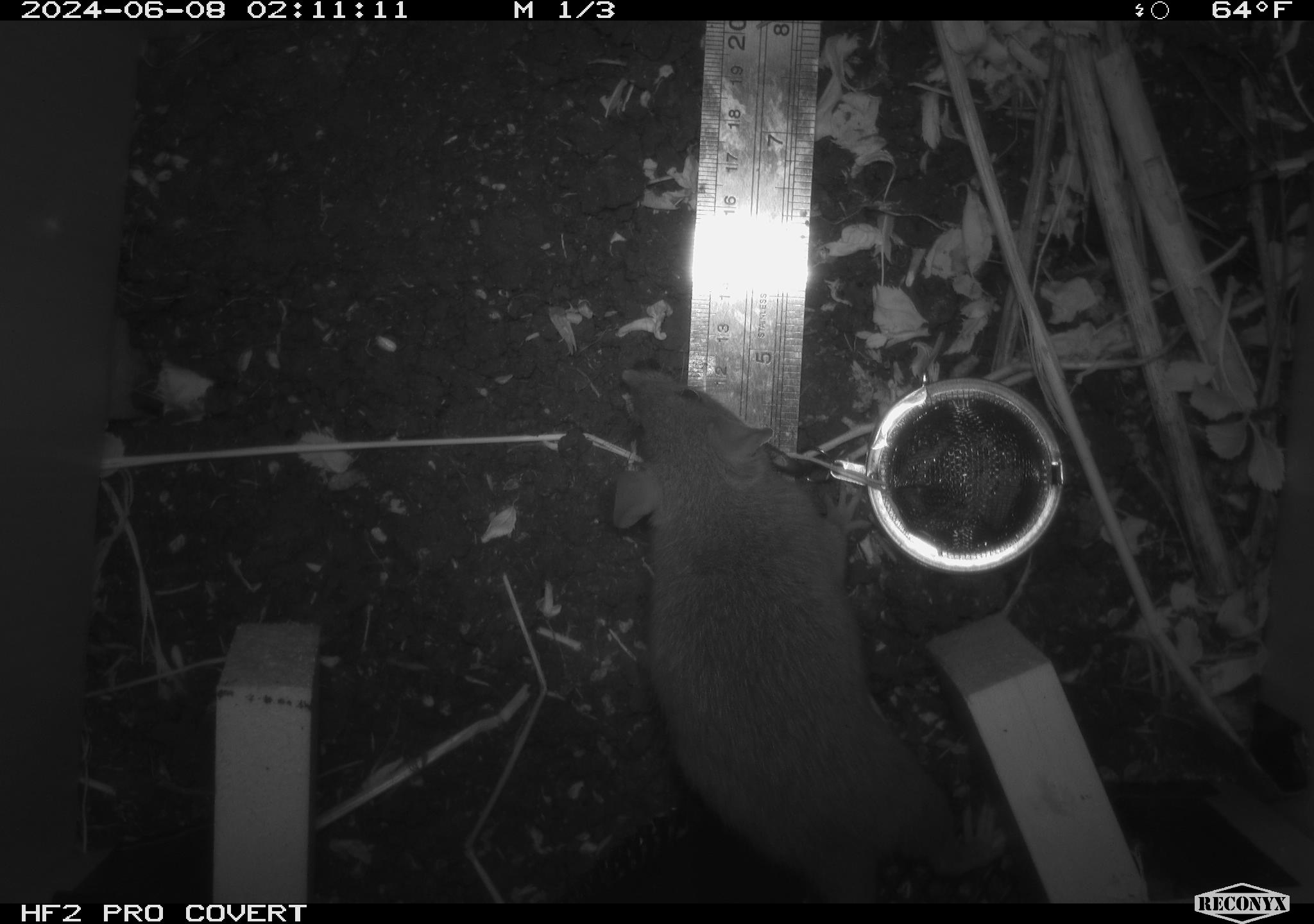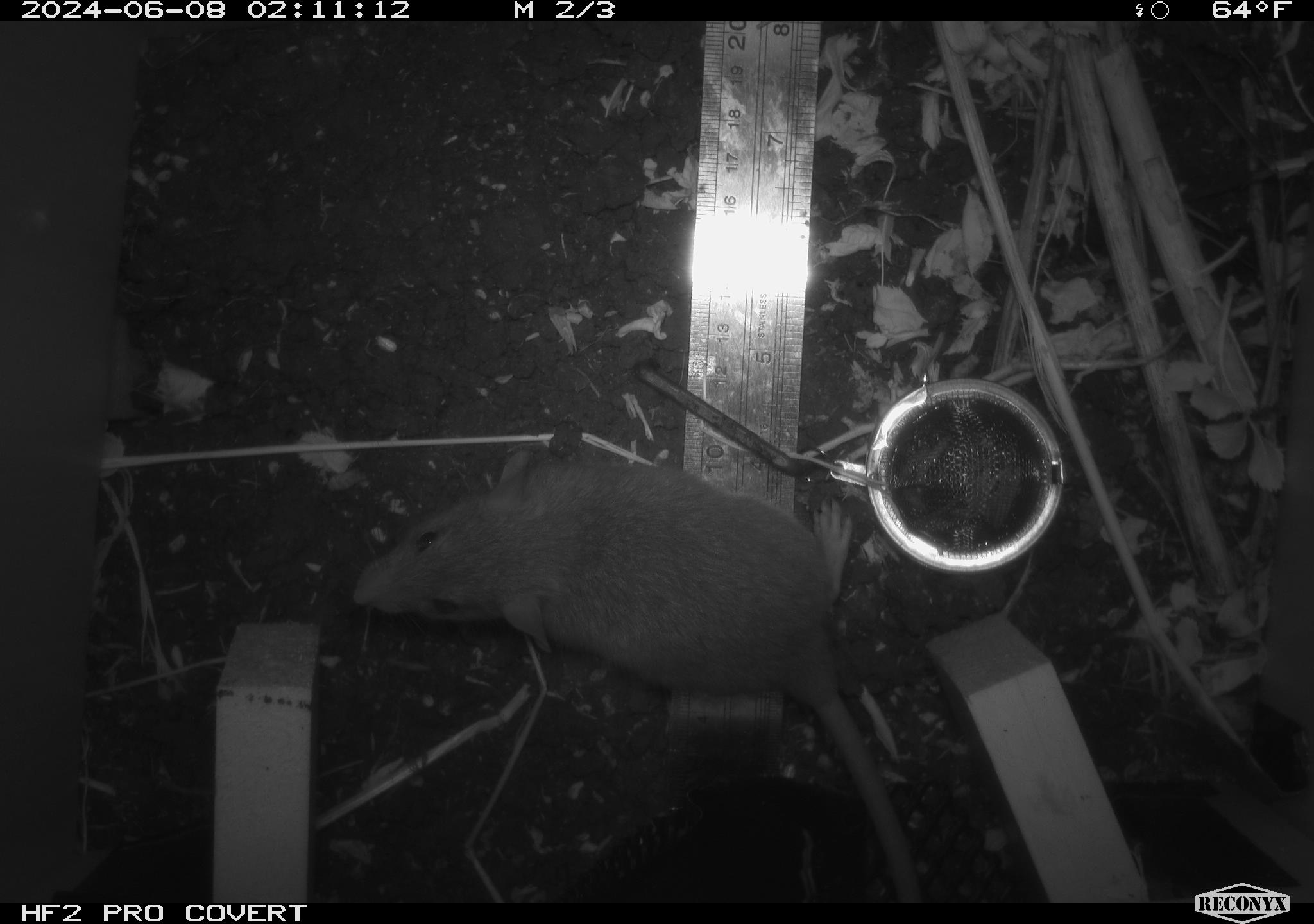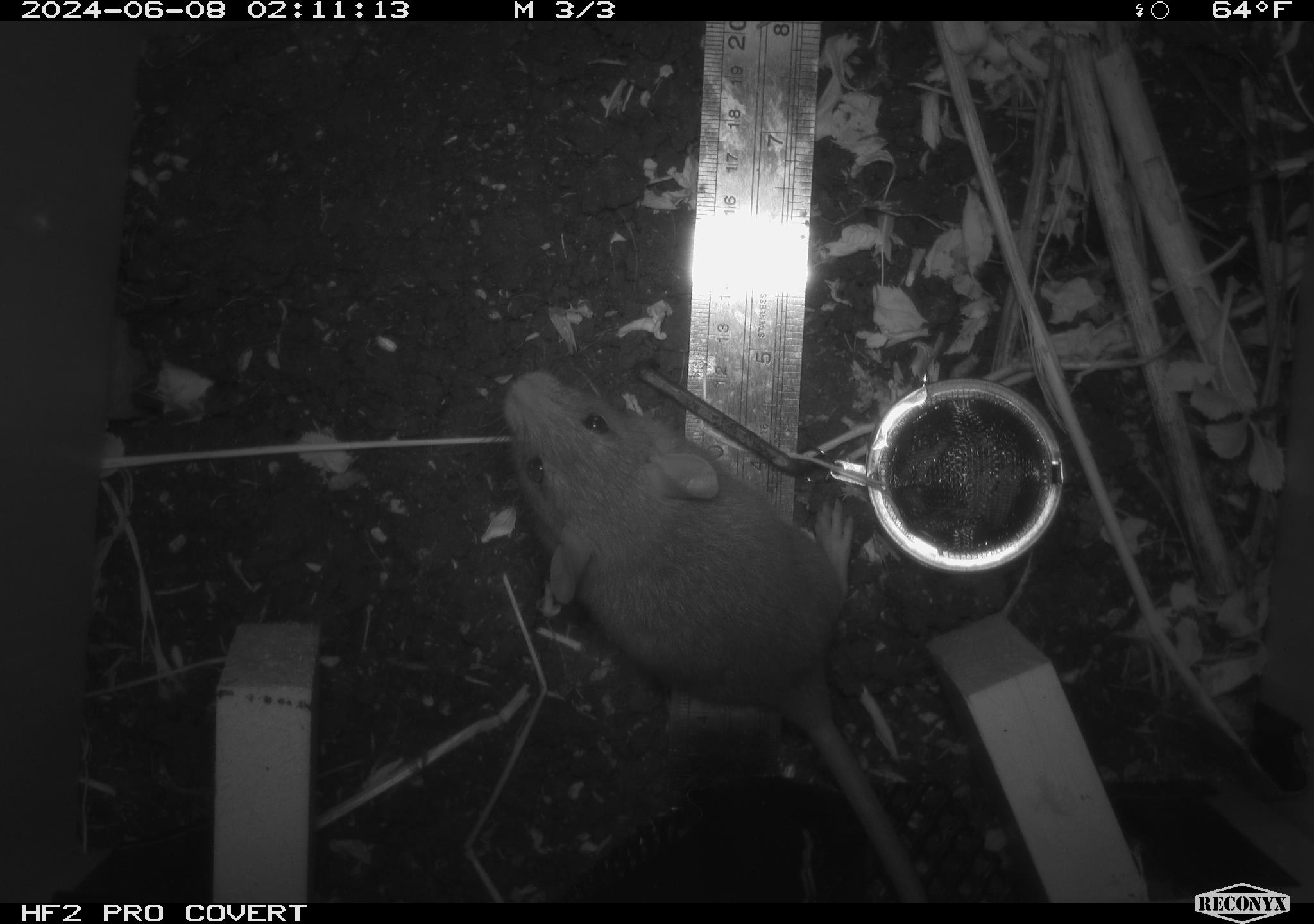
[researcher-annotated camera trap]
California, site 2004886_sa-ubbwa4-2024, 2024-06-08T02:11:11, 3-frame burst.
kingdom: Animalia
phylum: Chordata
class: Mammalia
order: Rodentia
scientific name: Rodentia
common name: woodrat or rat or mouse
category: woodrat or rat or mouse species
Woodrat or rat or mouse species (woodrat or rat or mouse) (Rodentia).